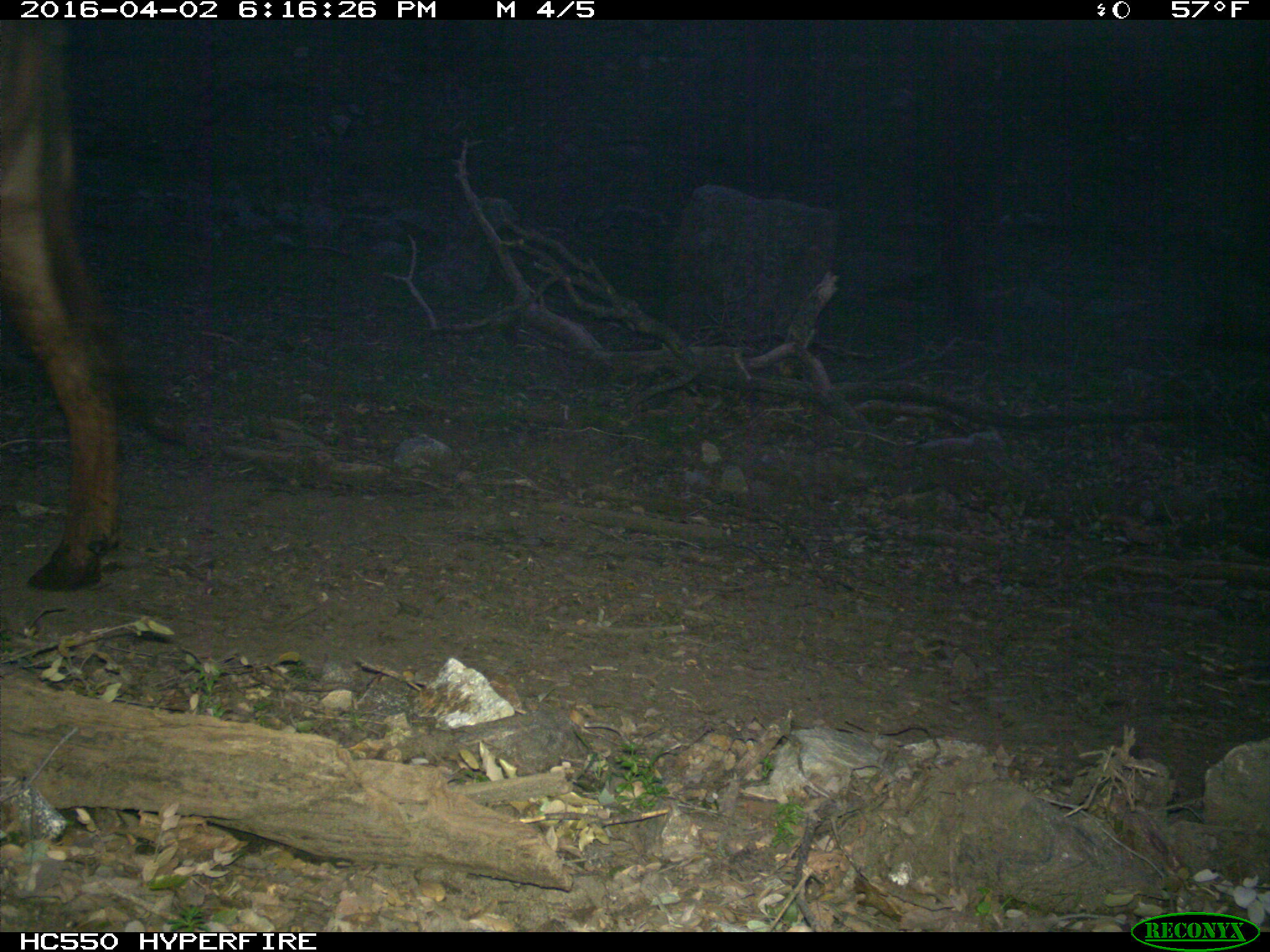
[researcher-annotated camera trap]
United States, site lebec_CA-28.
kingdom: Animalia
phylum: Chordata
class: Mammalia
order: Artiodactyla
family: Bovidae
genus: Bos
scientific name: Bos taurus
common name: domestic cow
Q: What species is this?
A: Bos taurus (domestic cow).